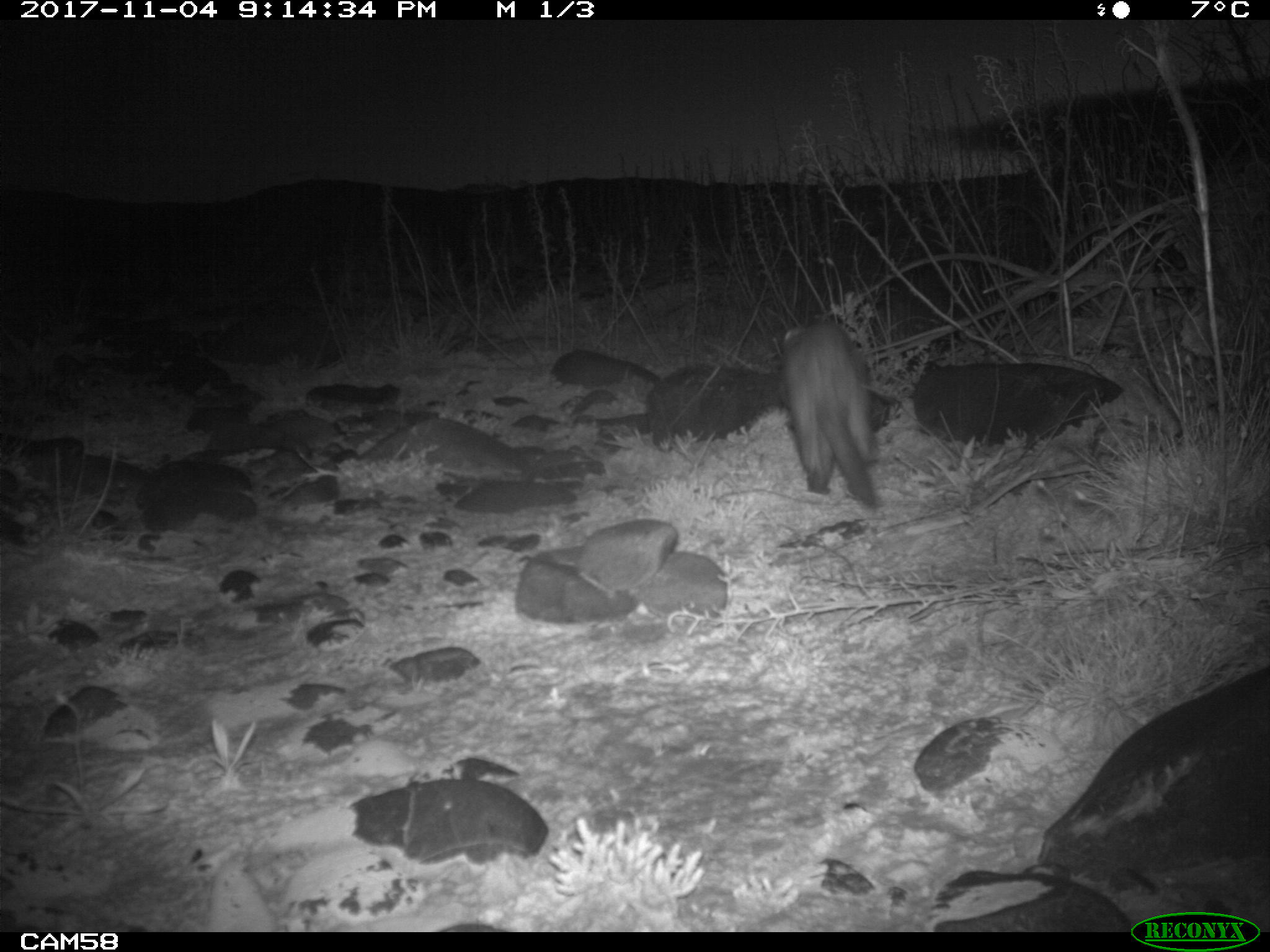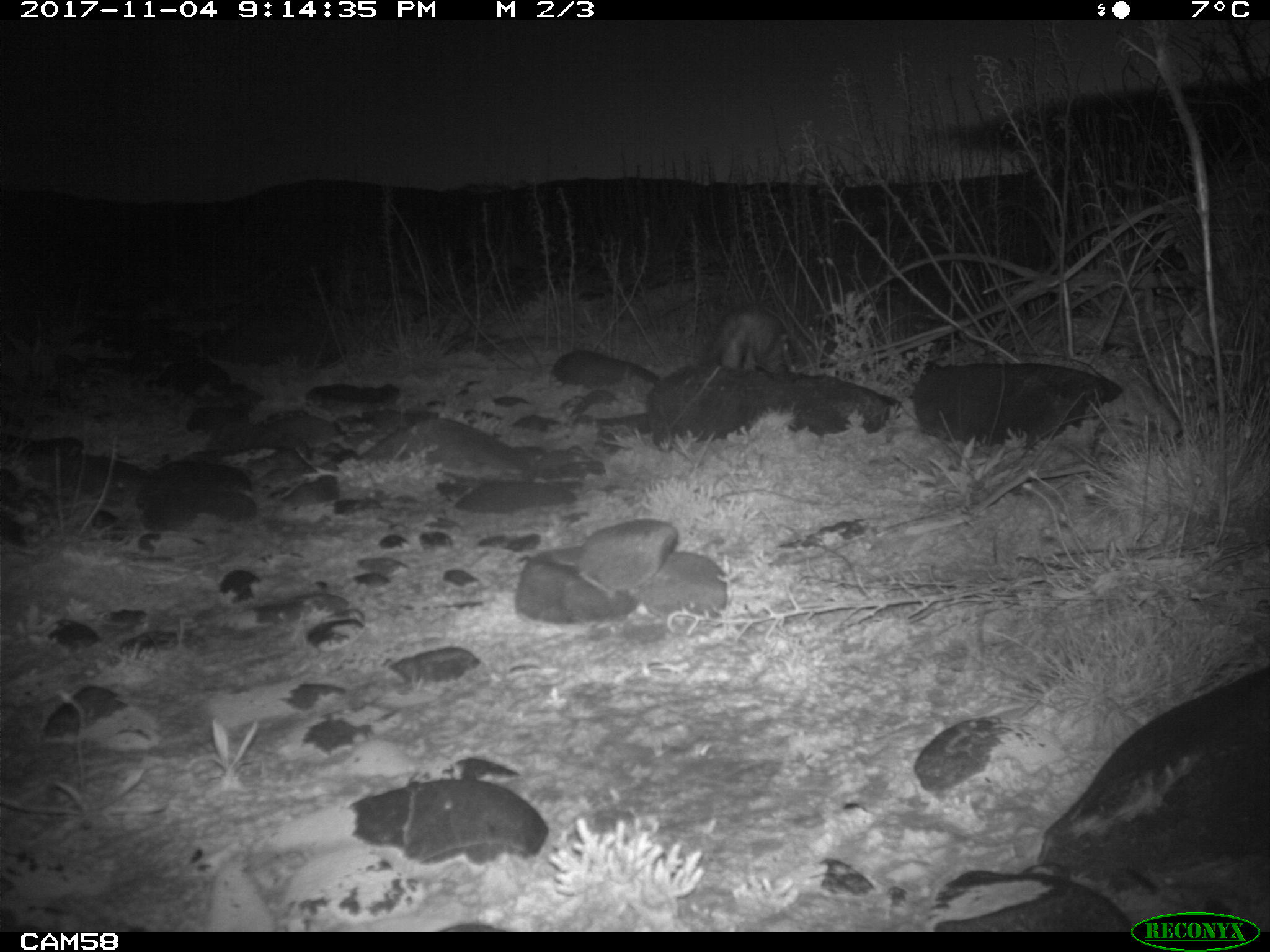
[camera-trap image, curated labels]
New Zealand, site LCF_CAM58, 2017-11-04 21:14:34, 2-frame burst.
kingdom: Animalia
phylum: Chordata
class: Mammalia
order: Carnivora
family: Mustelidae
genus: Mustela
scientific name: Mustela furo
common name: ferret